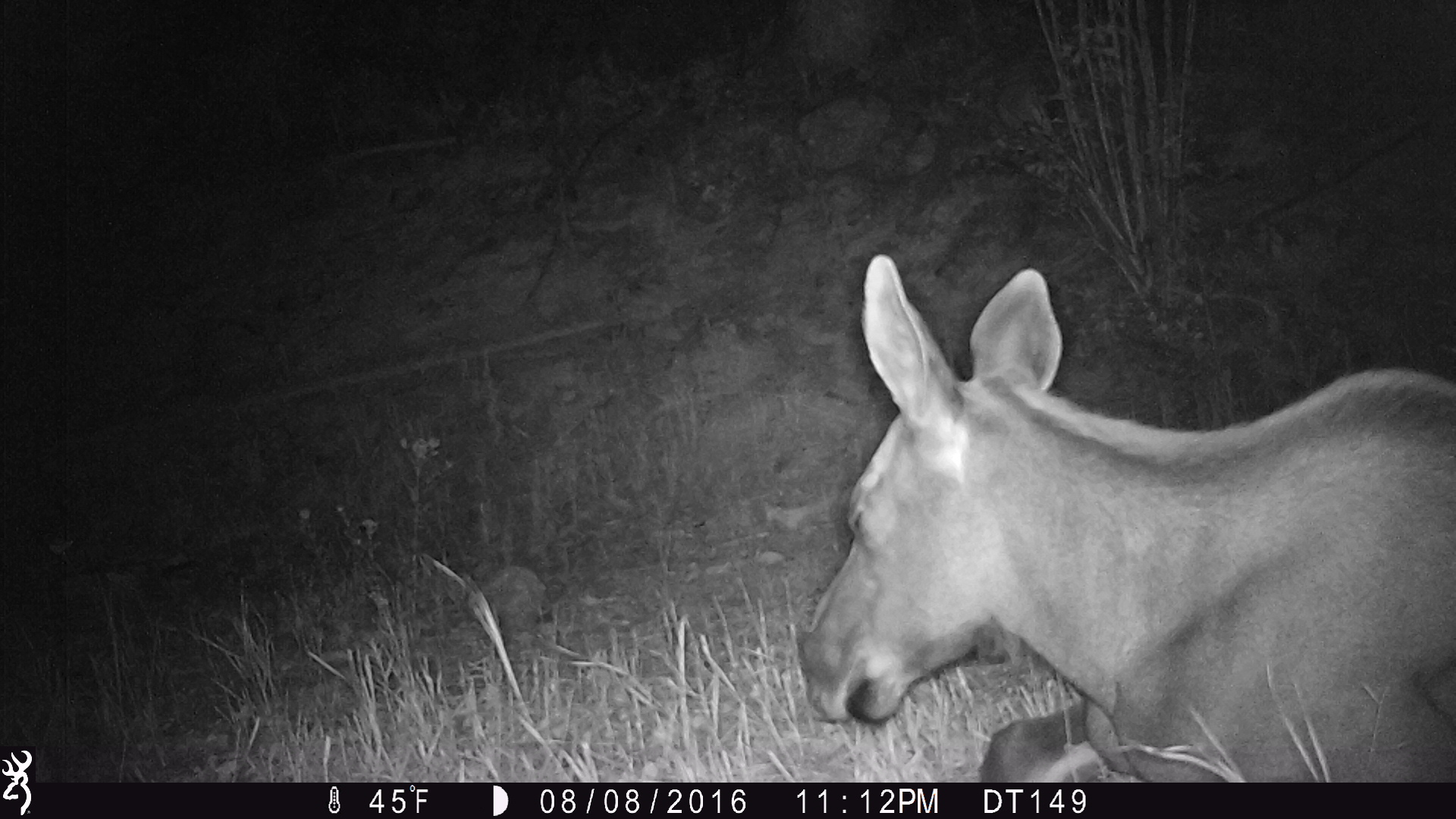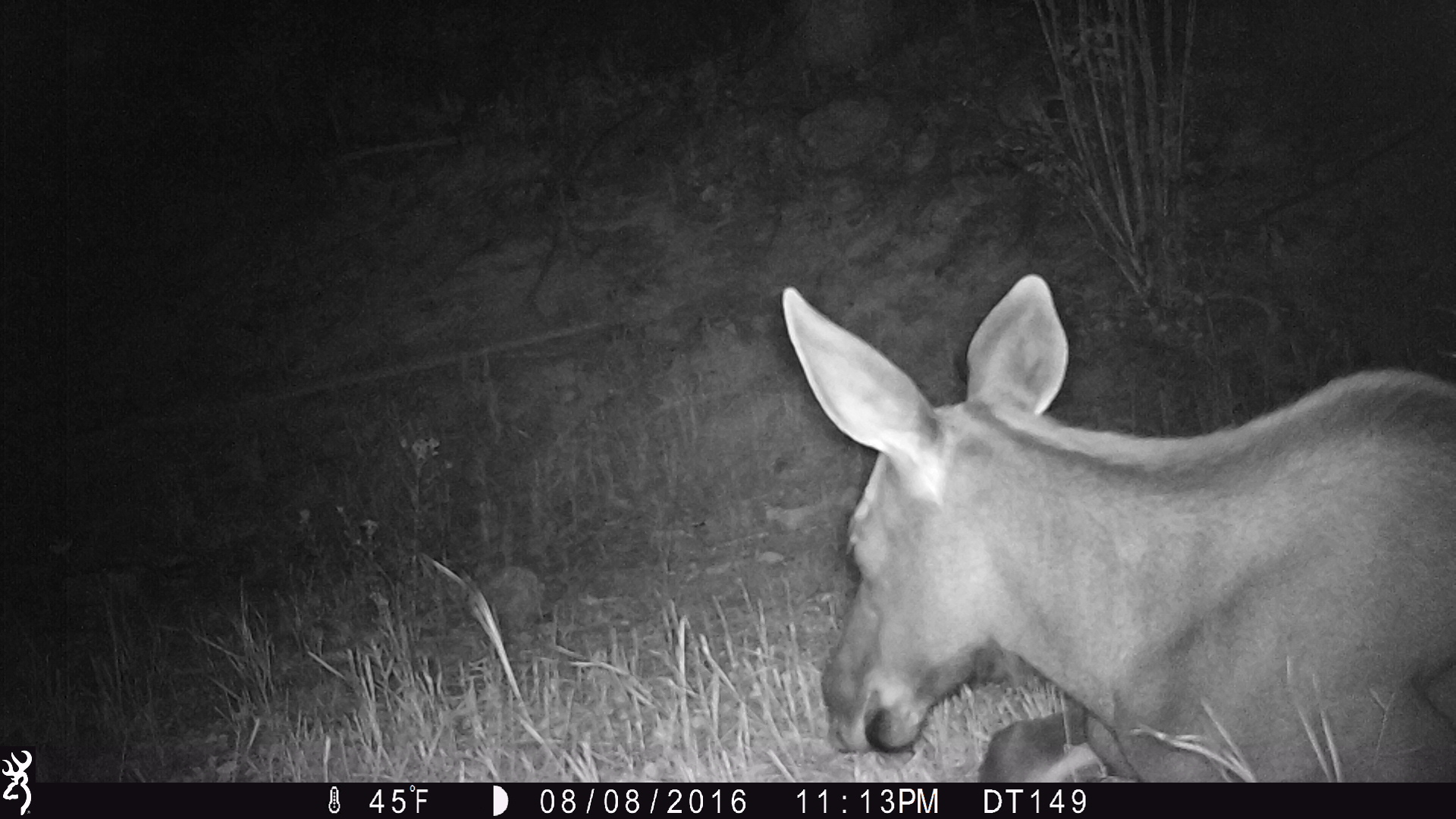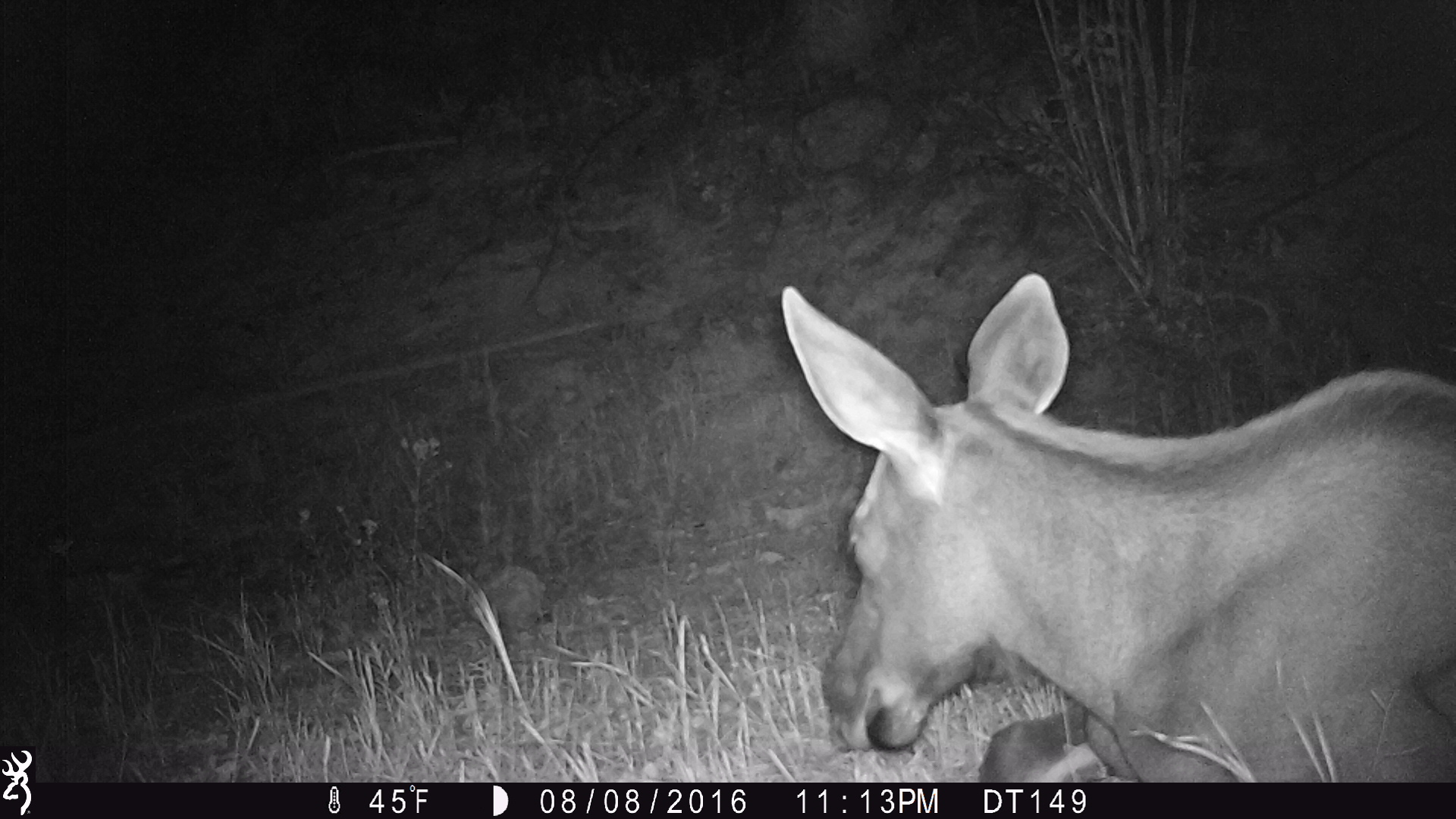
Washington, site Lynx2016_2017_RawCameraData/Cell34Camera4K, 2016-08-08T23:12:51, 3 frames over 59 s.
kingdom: Animalia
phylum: Chordata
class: Mammalia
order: Artiodactyla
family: Cervidae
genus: Alces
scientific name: Alces alces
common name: moose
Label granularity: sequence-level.